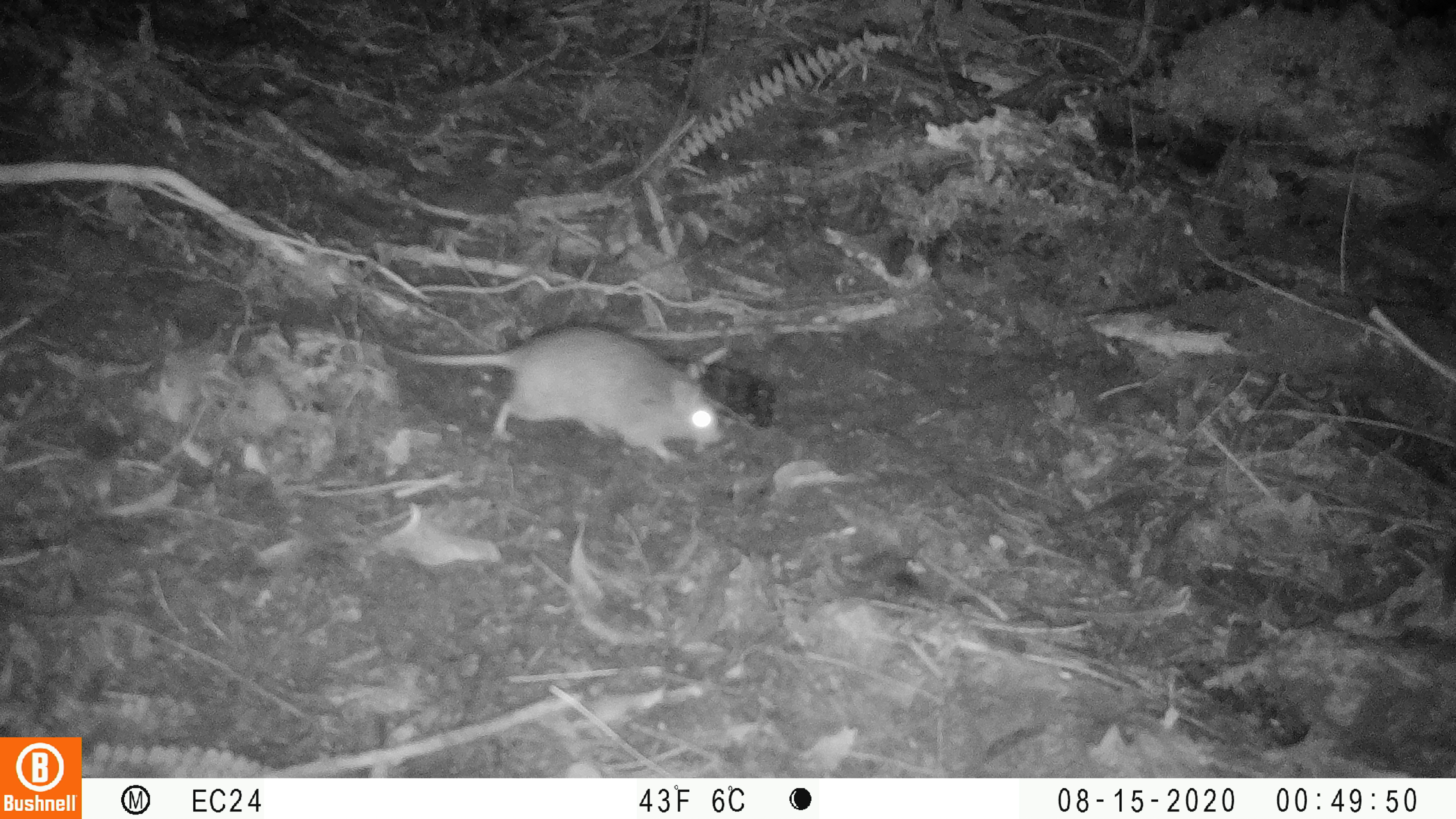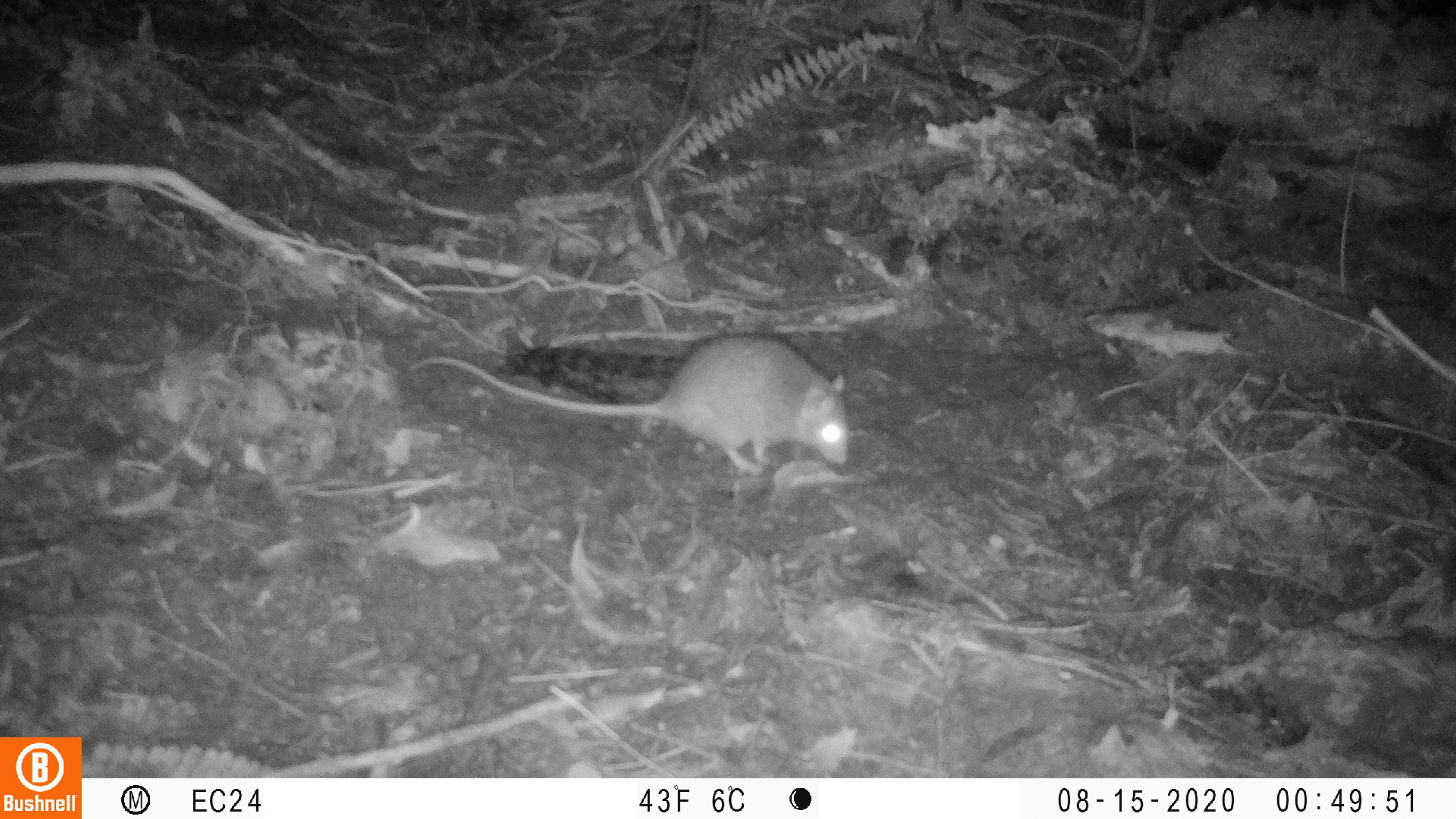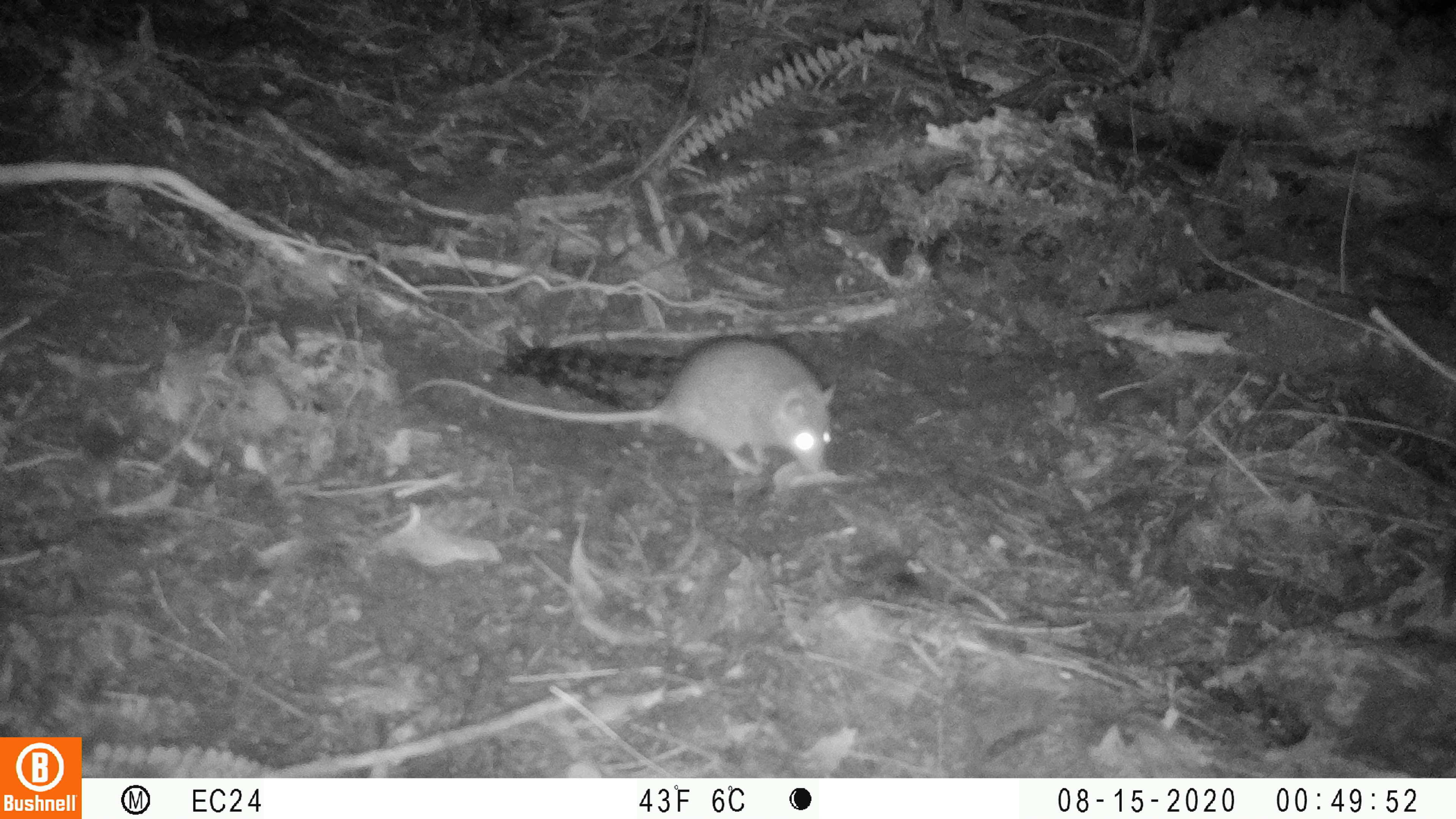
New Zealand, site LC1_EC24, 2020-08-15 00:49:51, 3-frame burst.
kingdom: Animalia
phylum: Chordata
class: Mammalia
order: Rodentia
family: Muridae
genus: Rattus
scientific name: Rattus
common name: rat